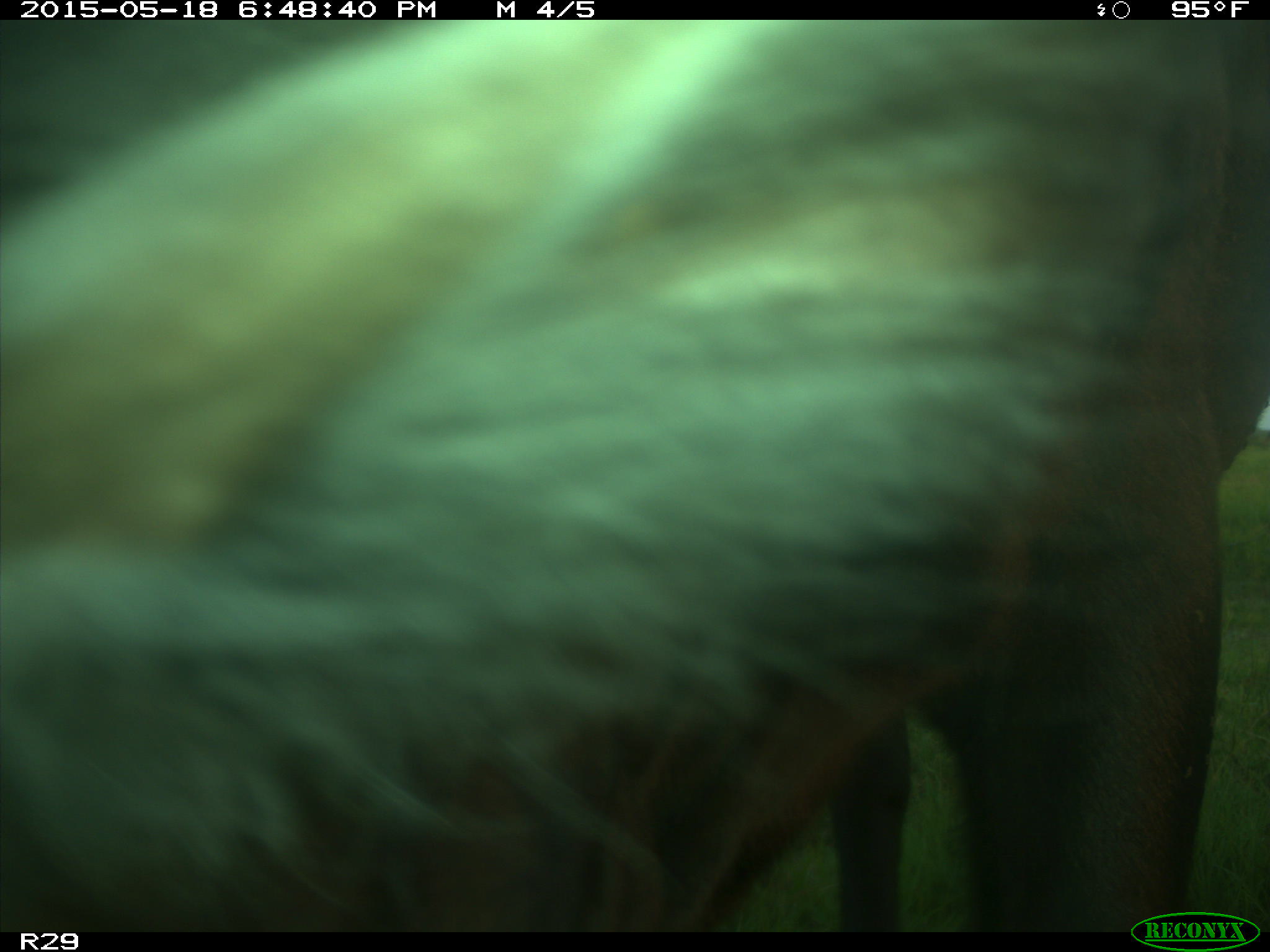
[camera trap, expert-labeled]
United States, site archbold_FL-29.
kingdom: Animalia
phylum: Chordata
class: Mammalia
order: Artiodactyla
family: Bovidae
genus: Bos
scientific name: Bos taurus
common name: domestic cow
Bos taurus (domestic cow).